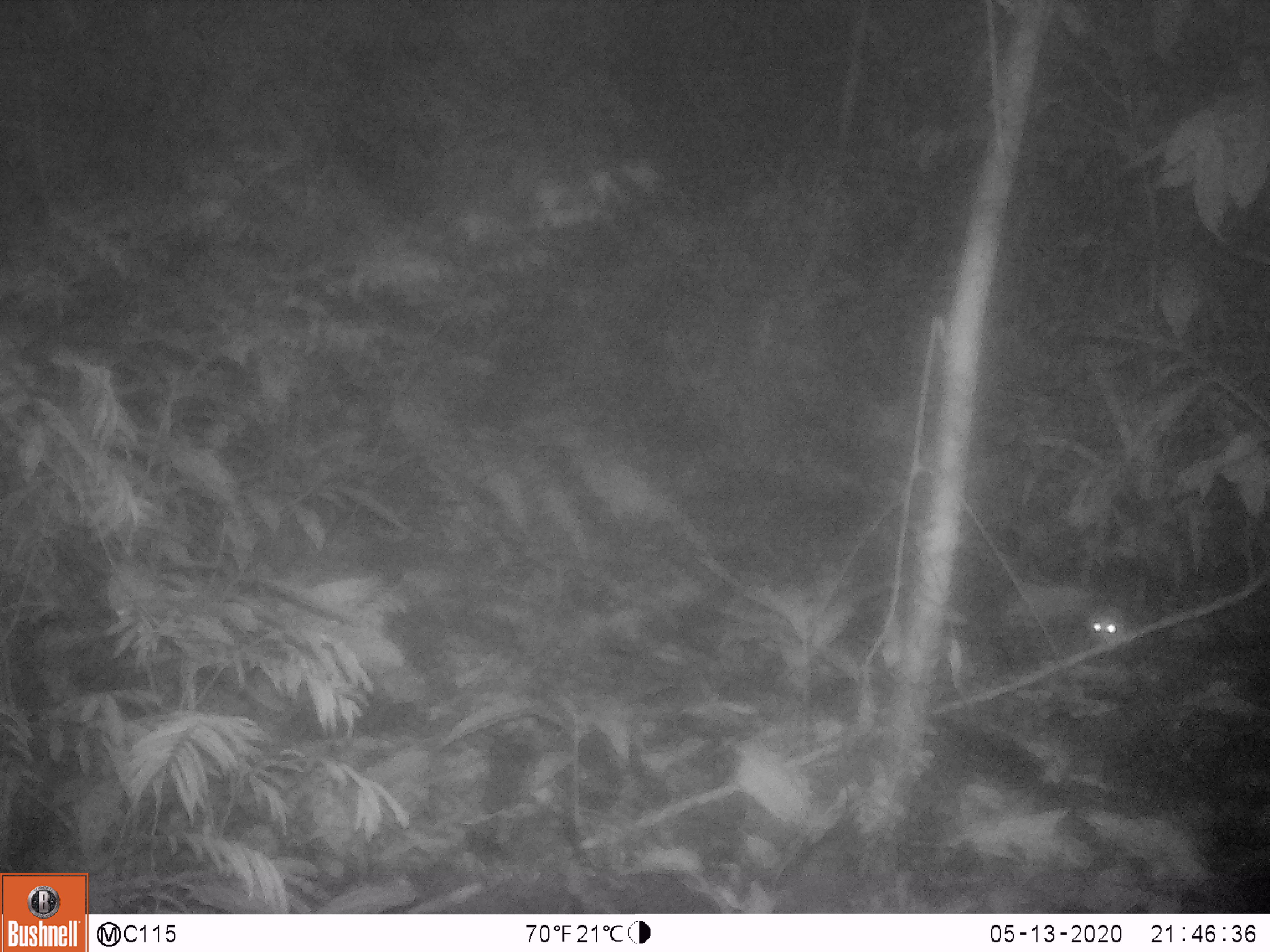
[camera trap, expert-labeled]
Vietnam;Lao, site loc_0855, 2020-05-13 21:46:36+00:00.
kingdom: Animalia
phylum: Chordata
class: Mammalia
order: Rodentia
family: Muridae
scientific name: Muridae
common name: old-world mice and rats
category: unidentified murid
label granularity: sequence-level